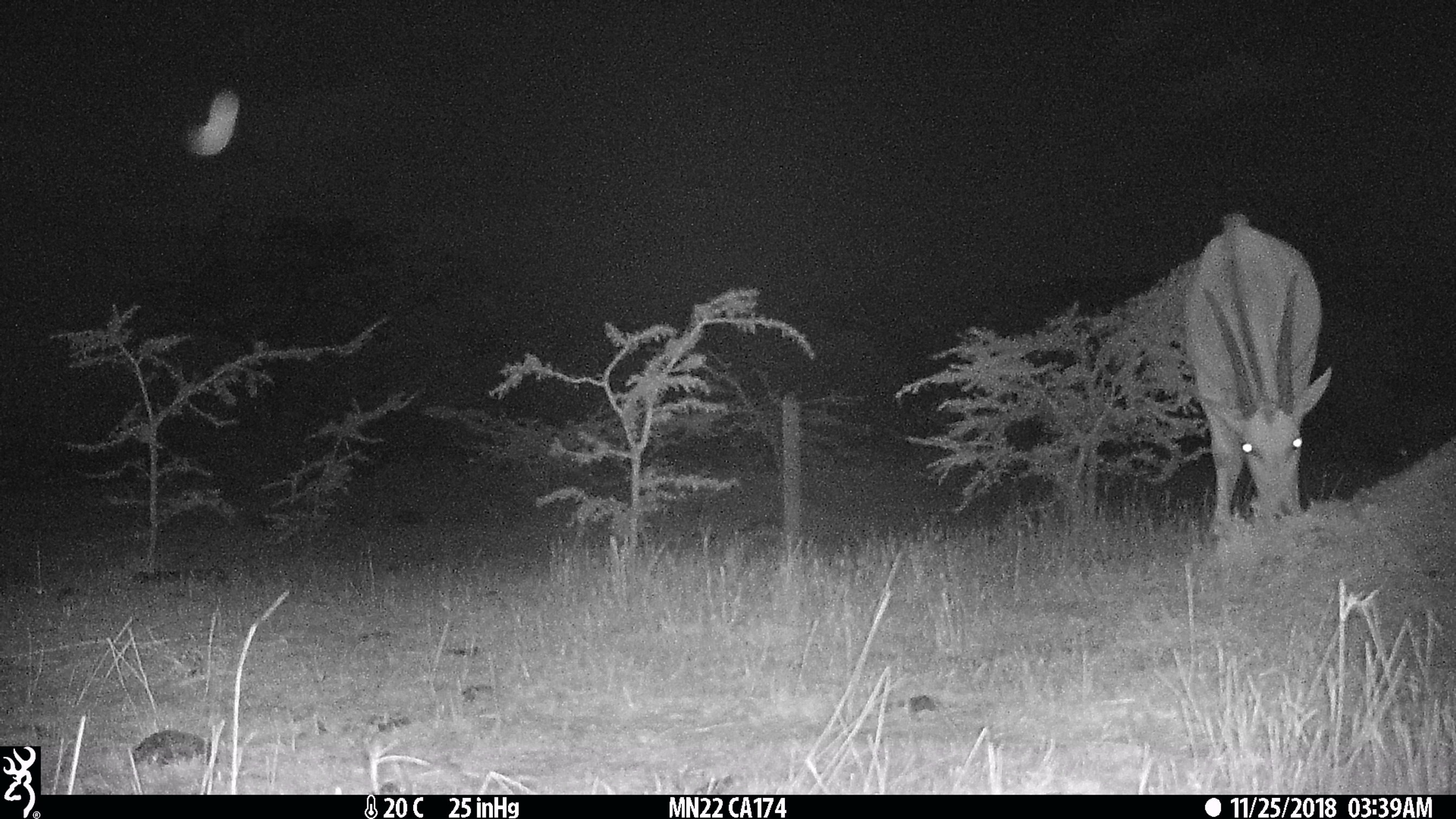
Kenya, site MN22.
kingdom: Animalia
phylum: Chordata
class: Mammalia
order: Artiodactyla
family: Bovidae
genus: Tragelaphus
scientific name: Tragelaphus oryx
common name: eland